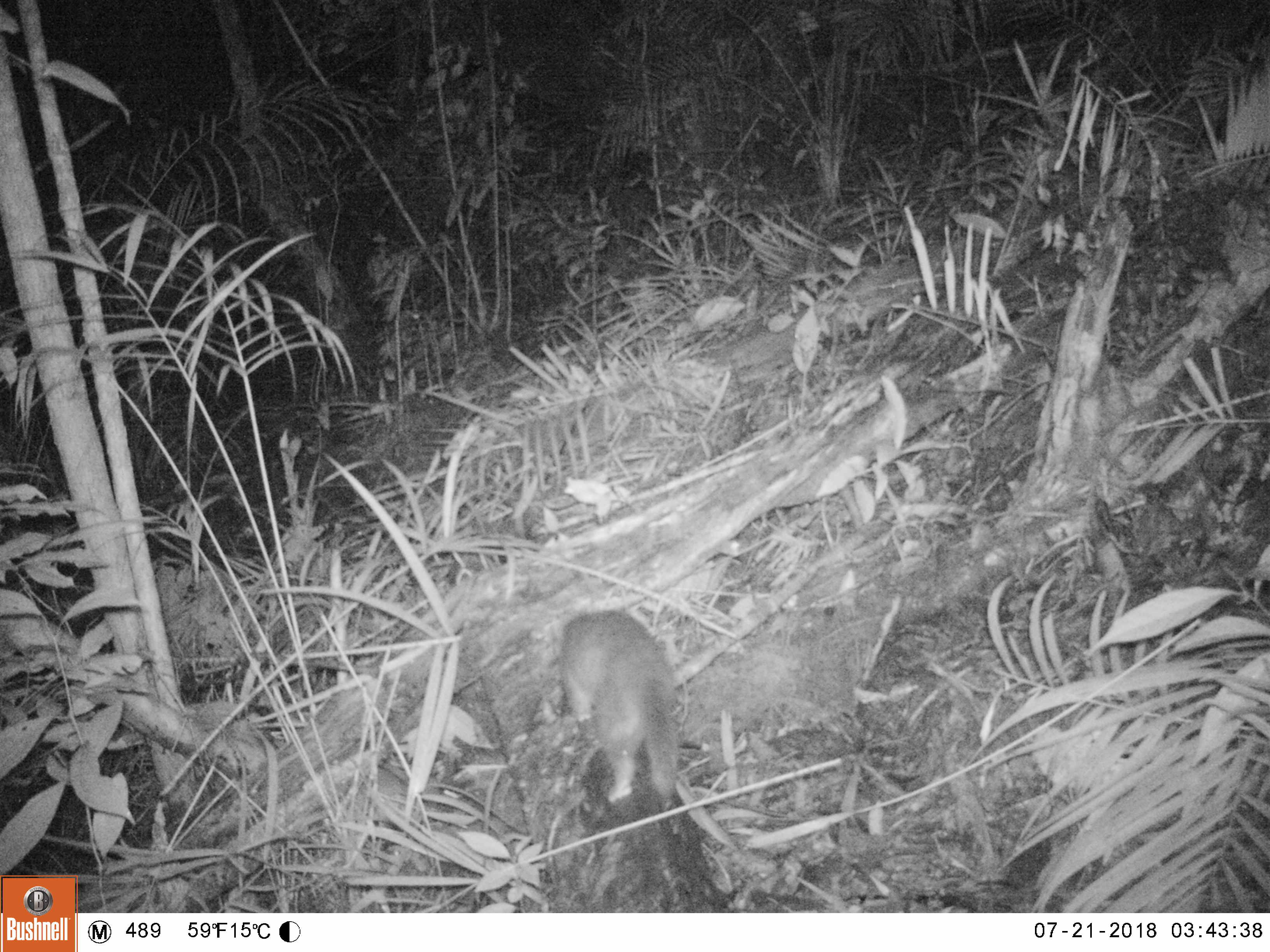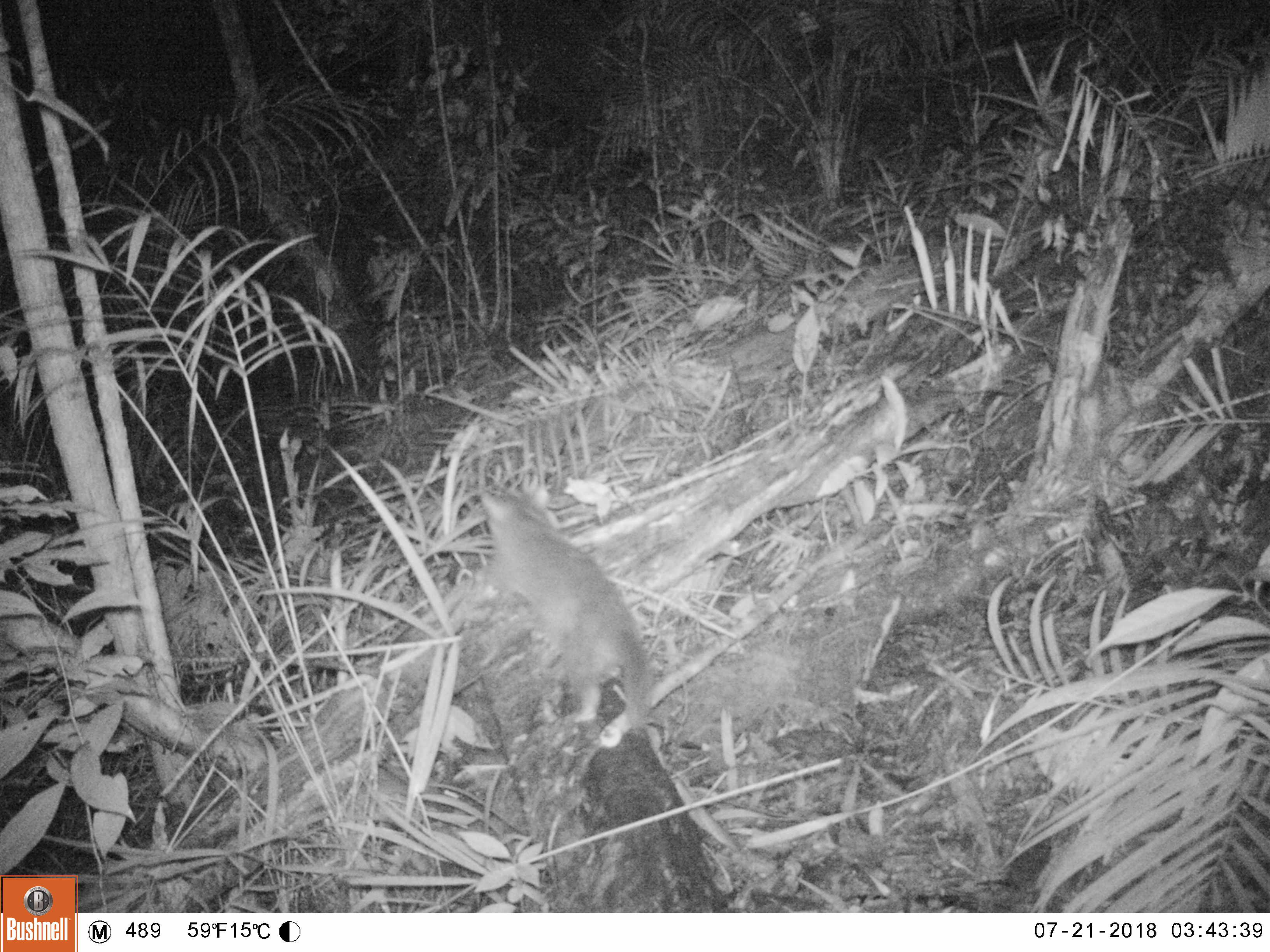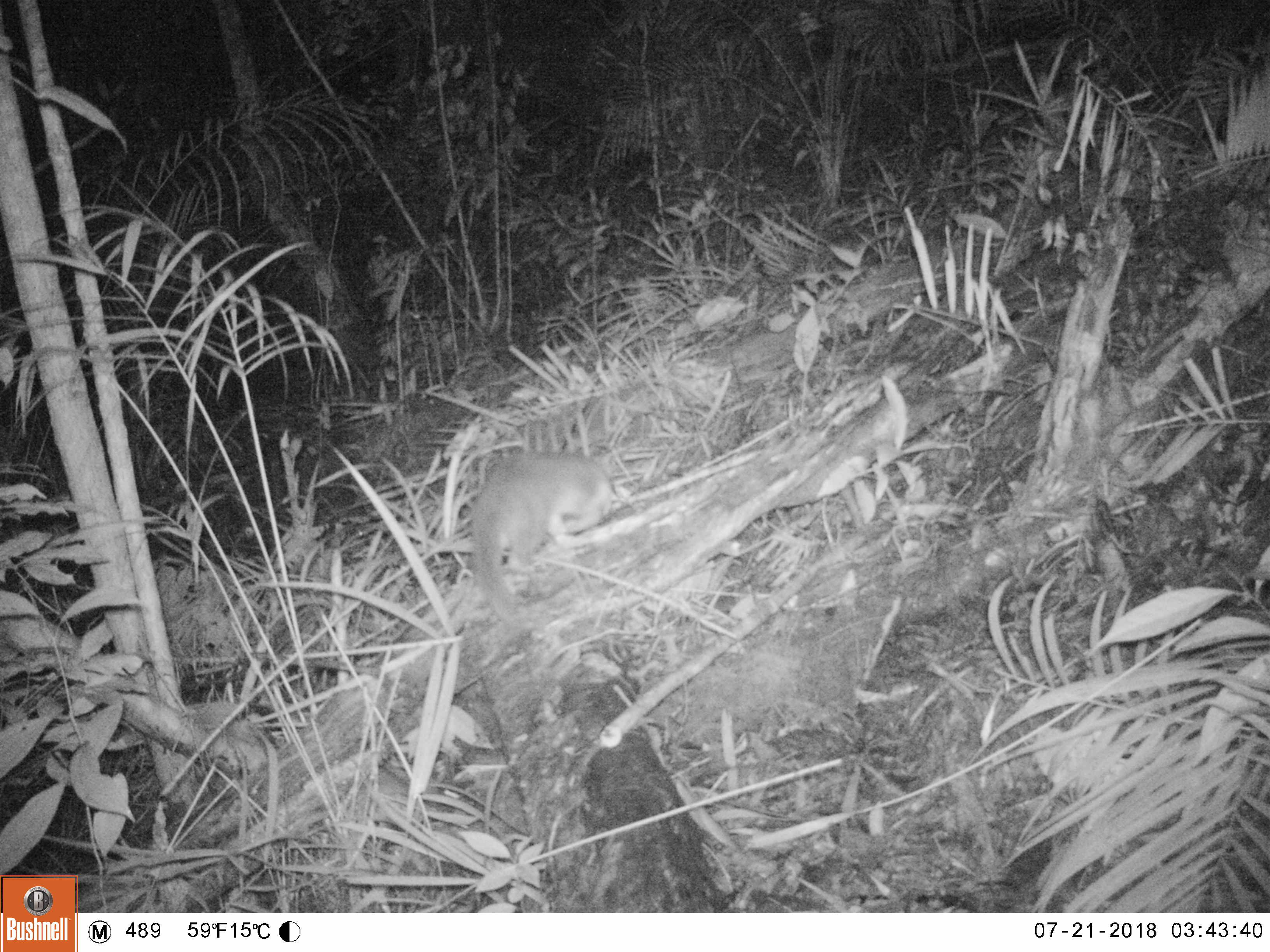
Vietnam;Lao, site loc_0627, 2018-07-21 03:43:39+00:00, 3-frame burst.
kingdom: Animalia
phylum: Chordata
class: Mammalia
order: Carnivora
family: Mustelidae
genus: Melogale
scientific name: Melogale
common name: ferret badger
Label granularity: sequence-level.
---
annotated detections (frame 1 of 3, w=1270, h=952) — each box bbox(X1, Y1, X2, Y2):
ferret badger: bbox(558, 608, 678, 802)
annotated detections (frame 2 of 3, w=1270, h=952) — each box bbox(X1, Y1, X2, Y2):
ferret badger: bbox(474, 484, 652, 734)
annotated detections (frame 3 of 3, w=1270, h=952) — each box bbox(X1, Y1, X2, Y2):
ferret badger: bbox(469, 452, 615, 632)